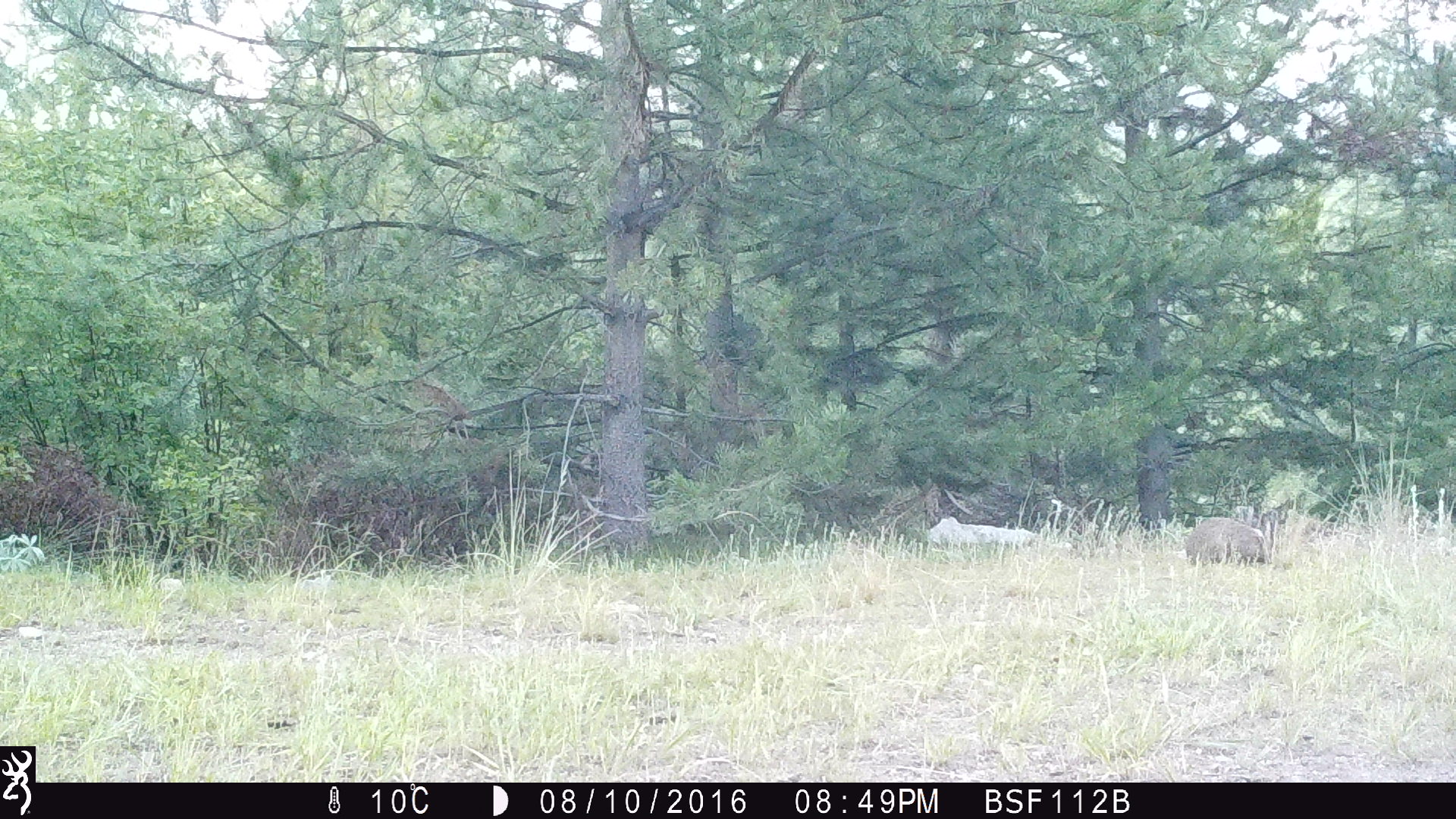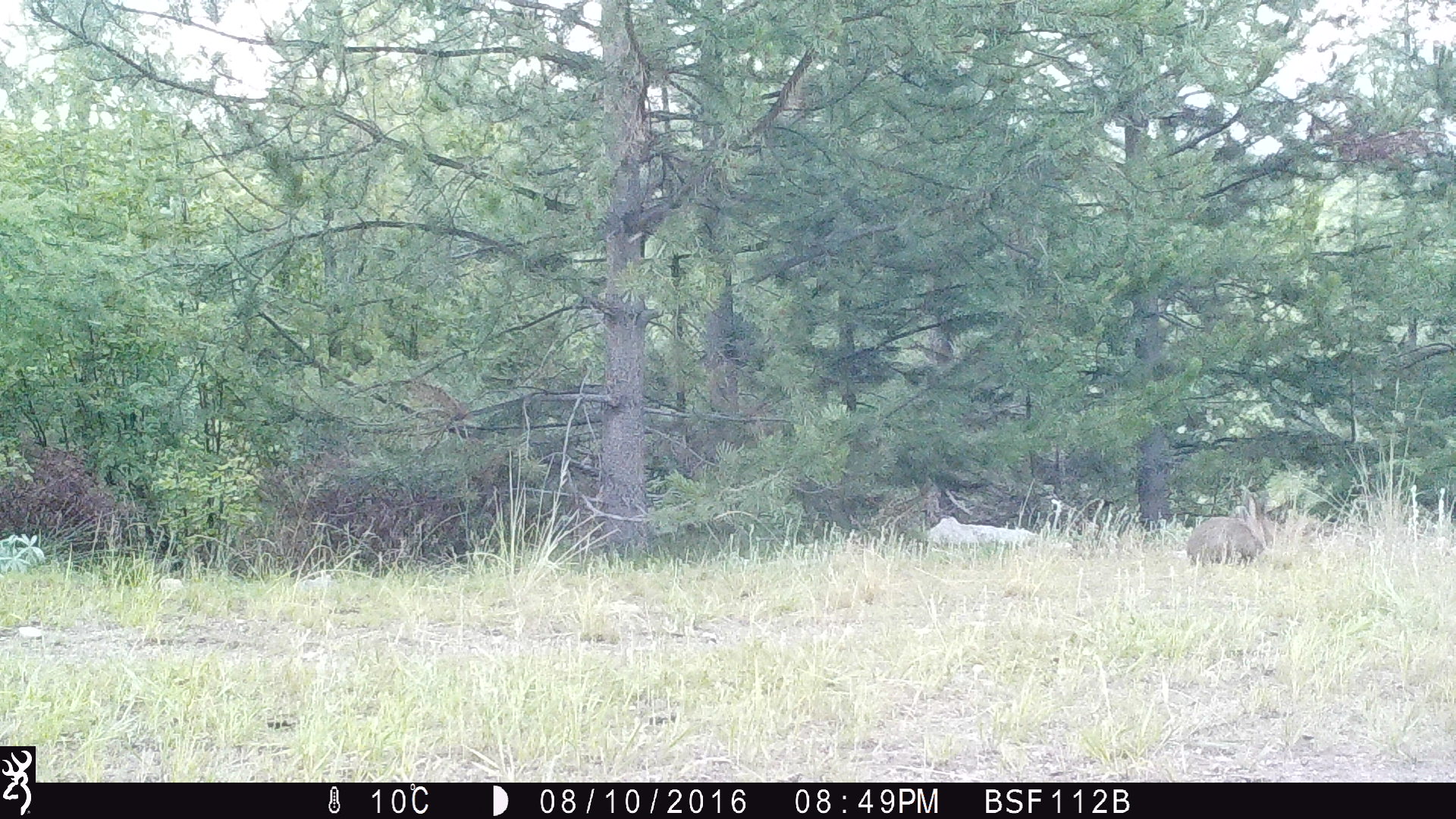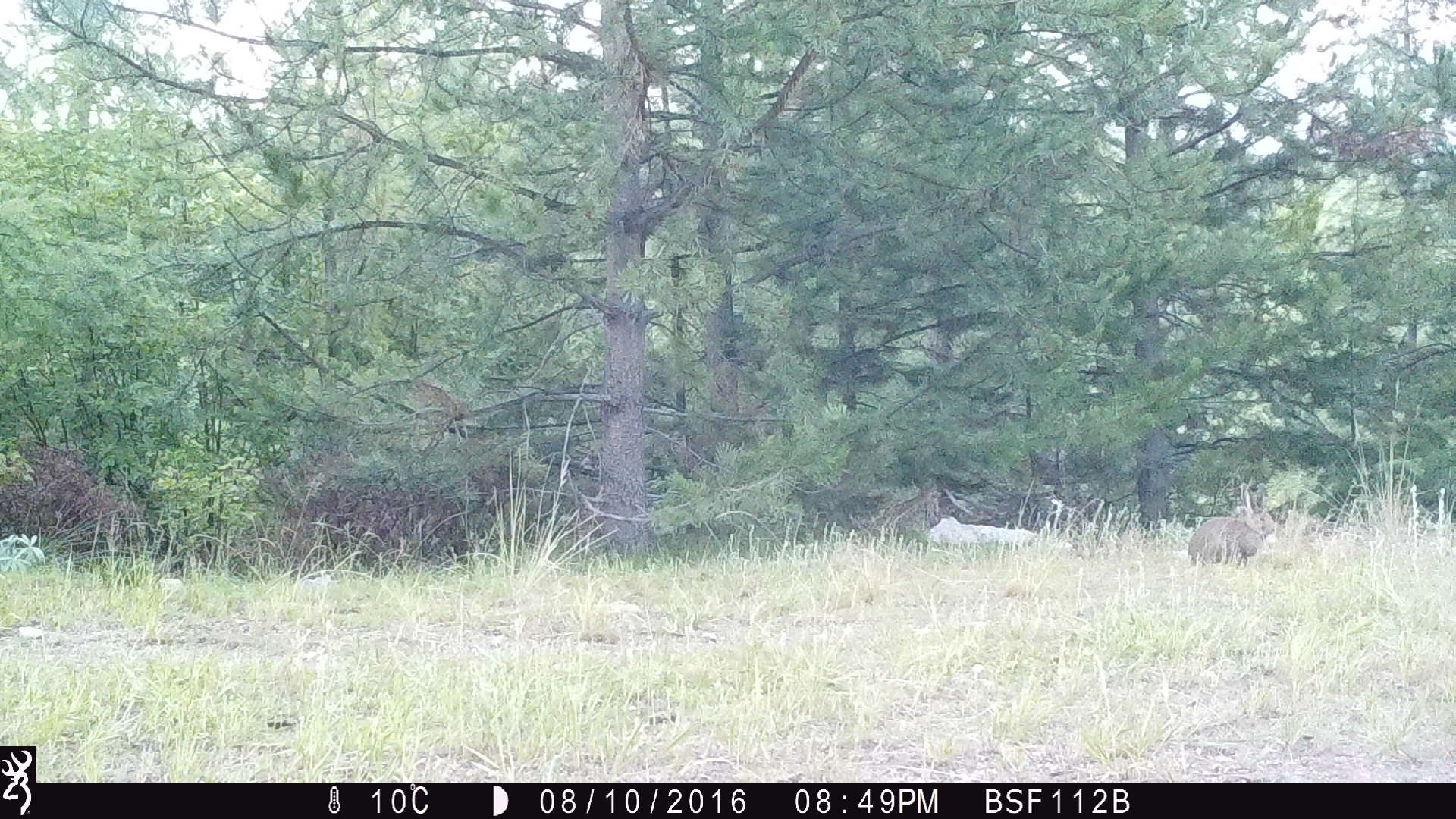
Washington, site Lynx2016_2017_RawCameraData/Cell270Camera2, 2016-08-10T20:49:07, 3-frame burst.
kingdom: Animalia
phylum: Chordata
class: Mammalia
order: Lagomorpha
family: Leporidae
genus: Lepus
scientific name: Lepus americanus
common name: snowshoe hare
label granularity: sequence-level